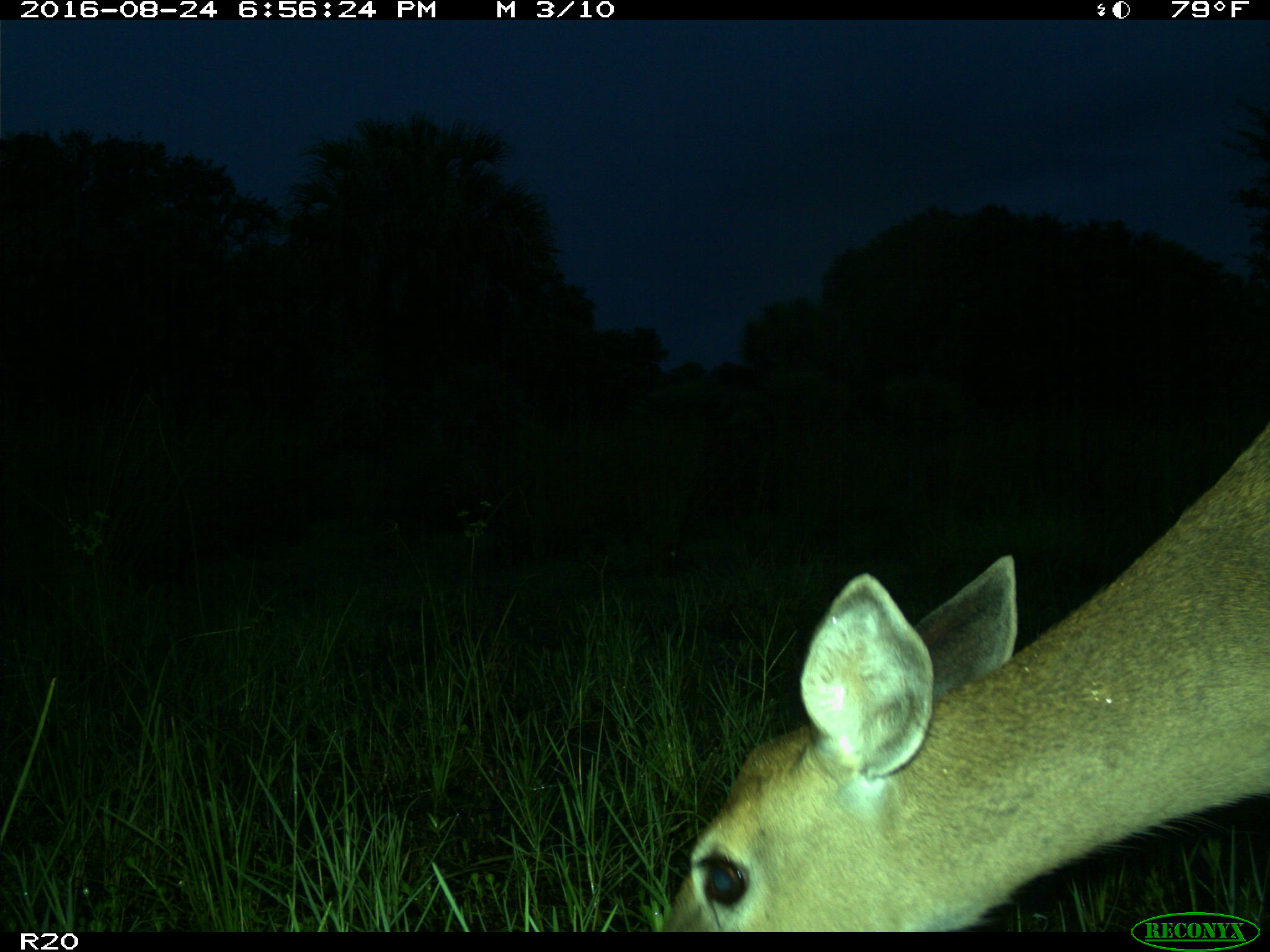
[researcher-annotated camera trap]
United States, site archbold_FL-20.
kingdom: Animalia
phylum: Chordata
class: Mammalia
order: Artiodactyla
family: Cervidae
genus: Odocoileus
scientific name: Odocoileus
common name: deer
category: unidentified deer